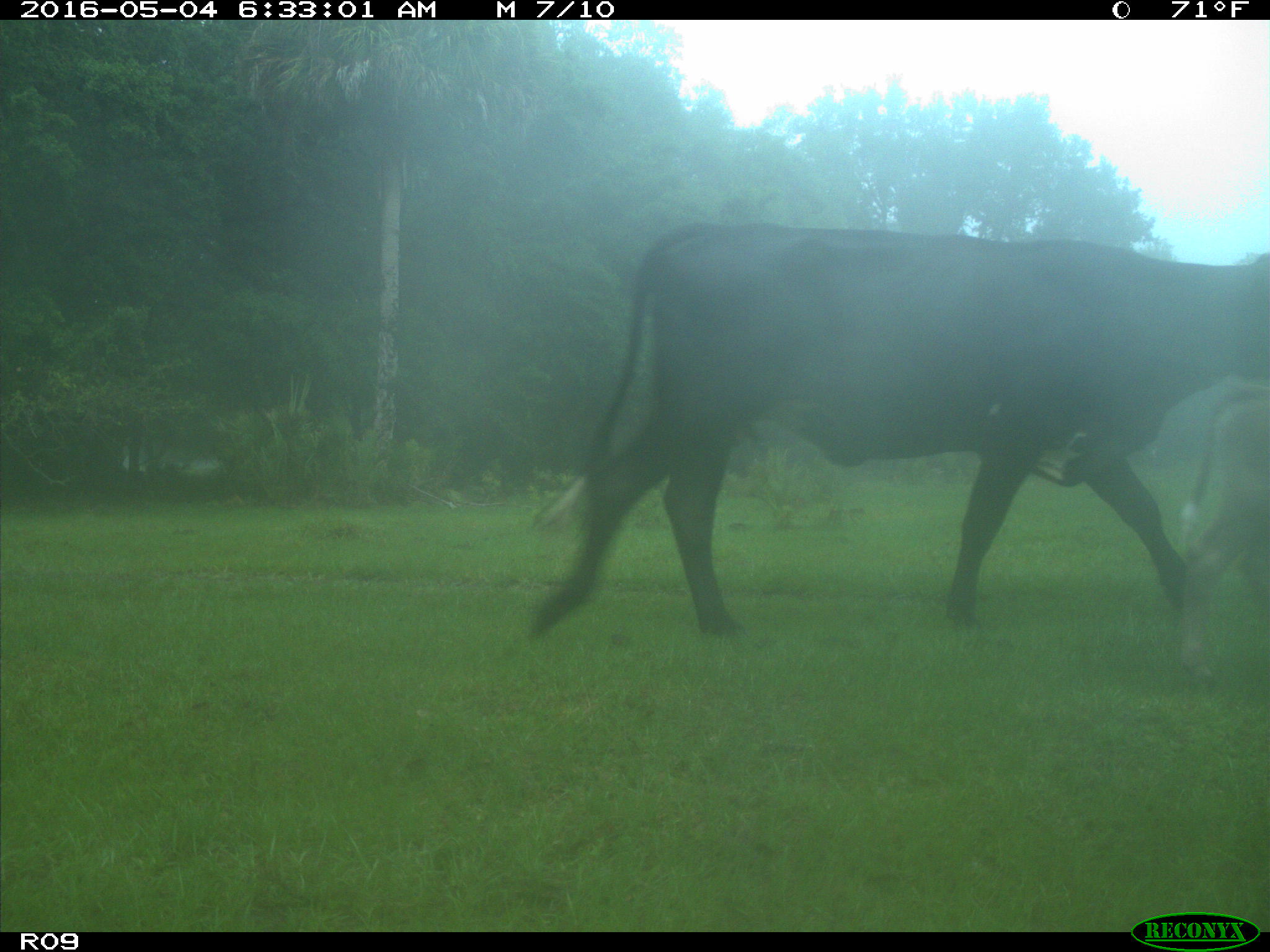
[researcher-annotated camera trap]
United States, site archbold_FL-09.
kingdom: Animalia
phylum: Chordata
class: Mammalia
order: Artiodactyla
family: Bovidae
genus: Bos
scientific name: Bos taurus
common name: domestic cow